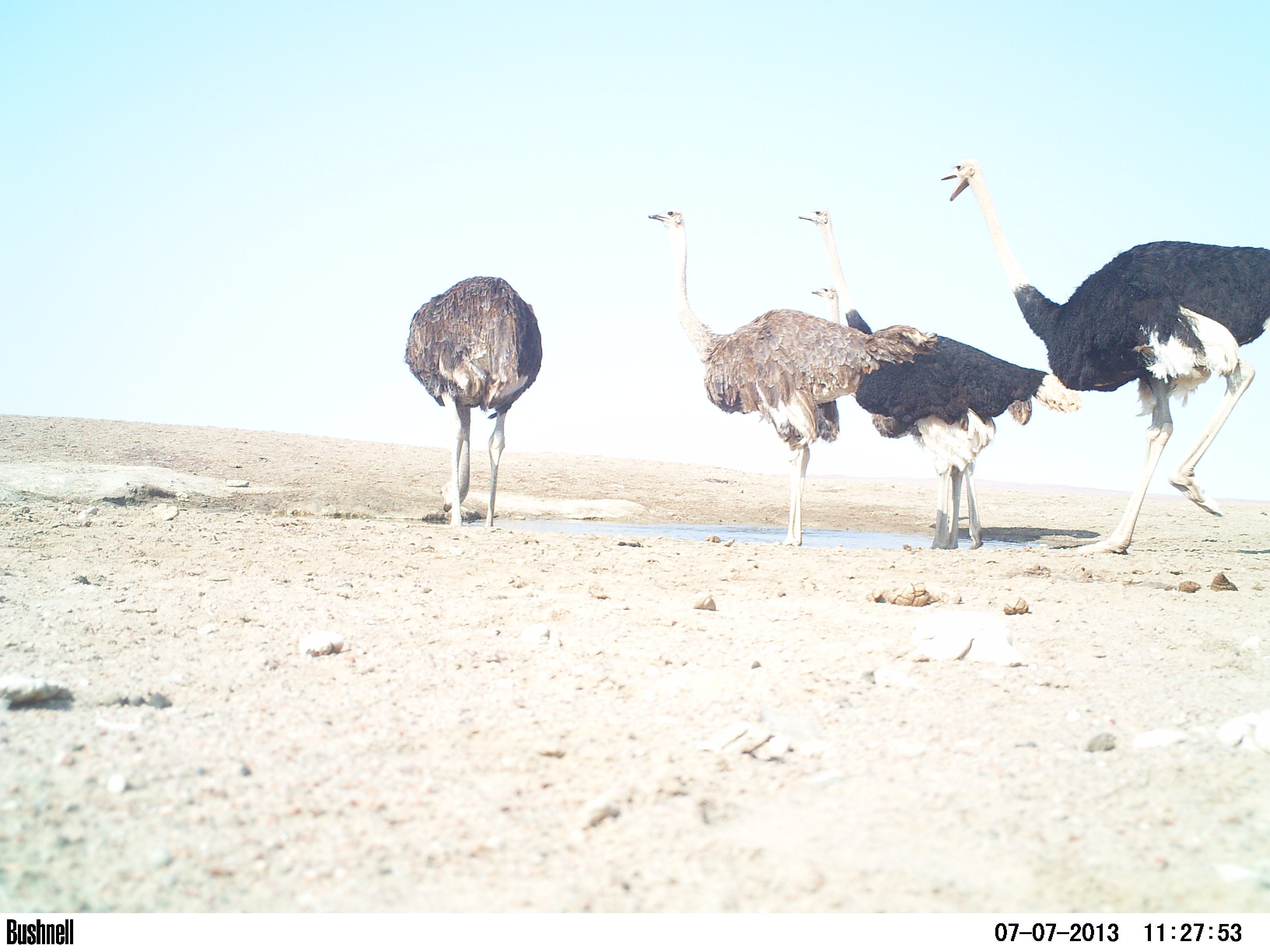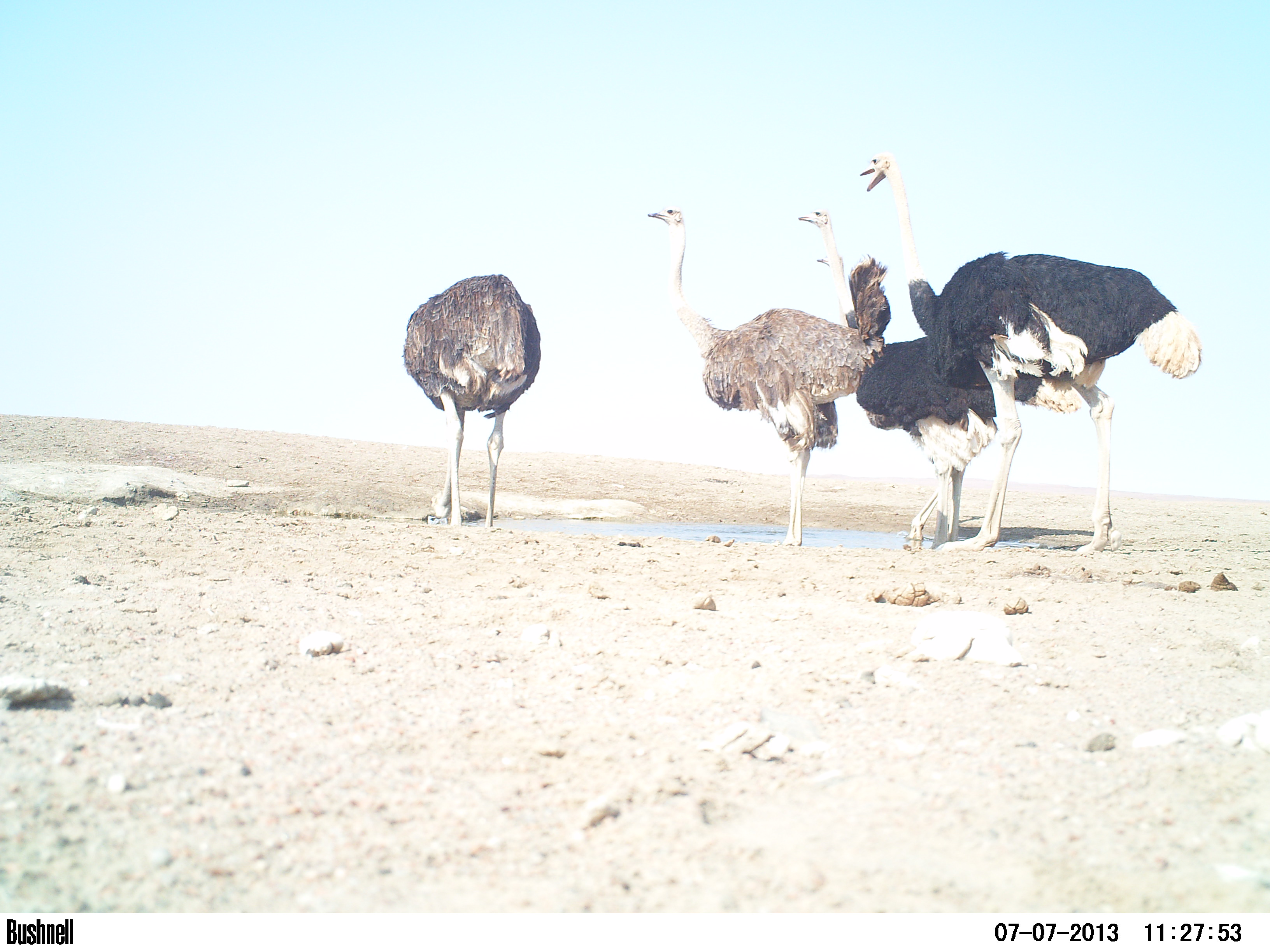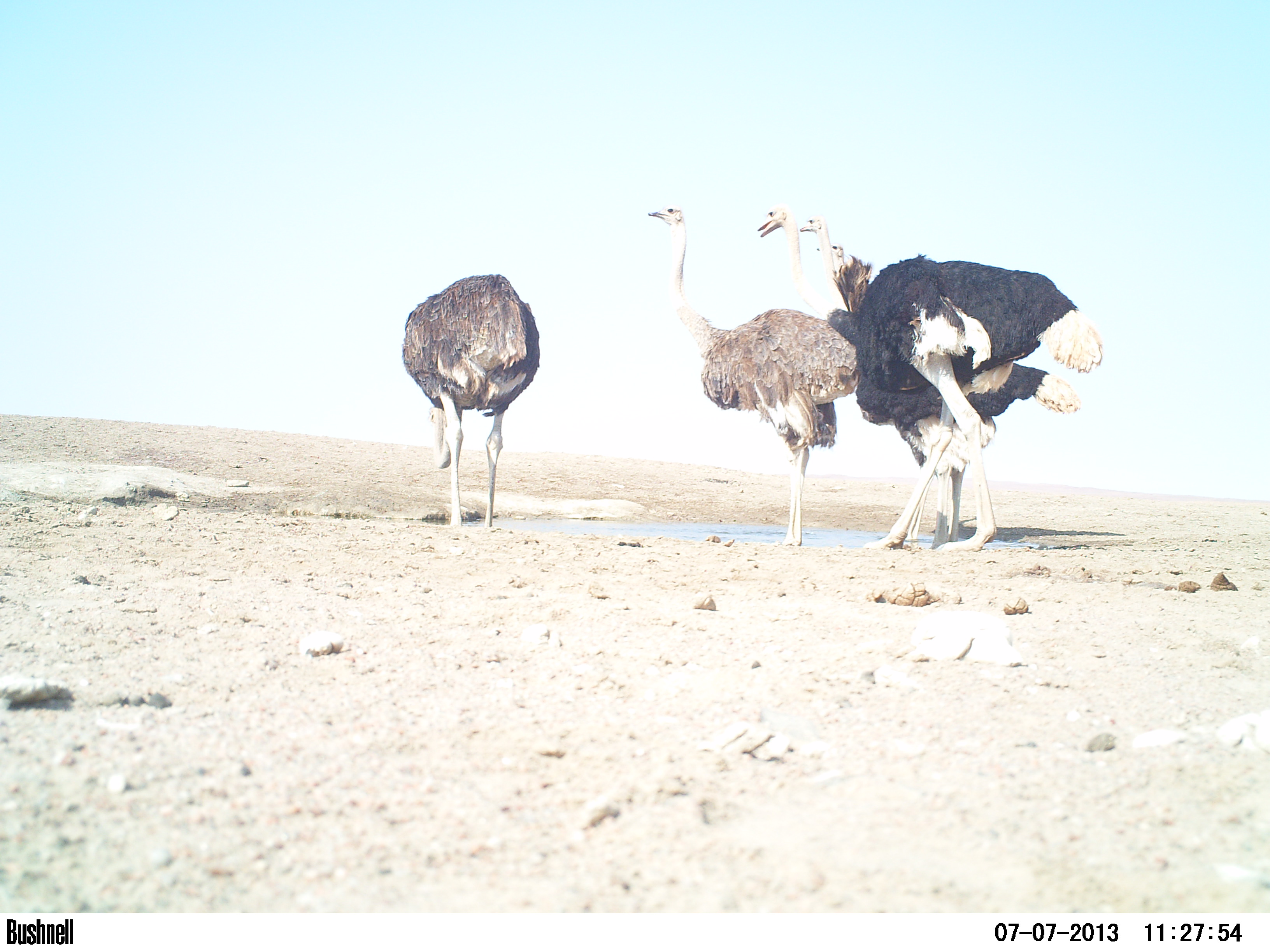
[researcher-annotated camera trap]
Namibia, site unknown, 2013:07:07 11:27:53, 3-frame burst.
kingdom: Animalia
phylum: Chordata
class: Aves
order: Struthioniformes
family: Struthionidae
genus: Struthio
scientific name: Struthio camelus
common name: common ostrich